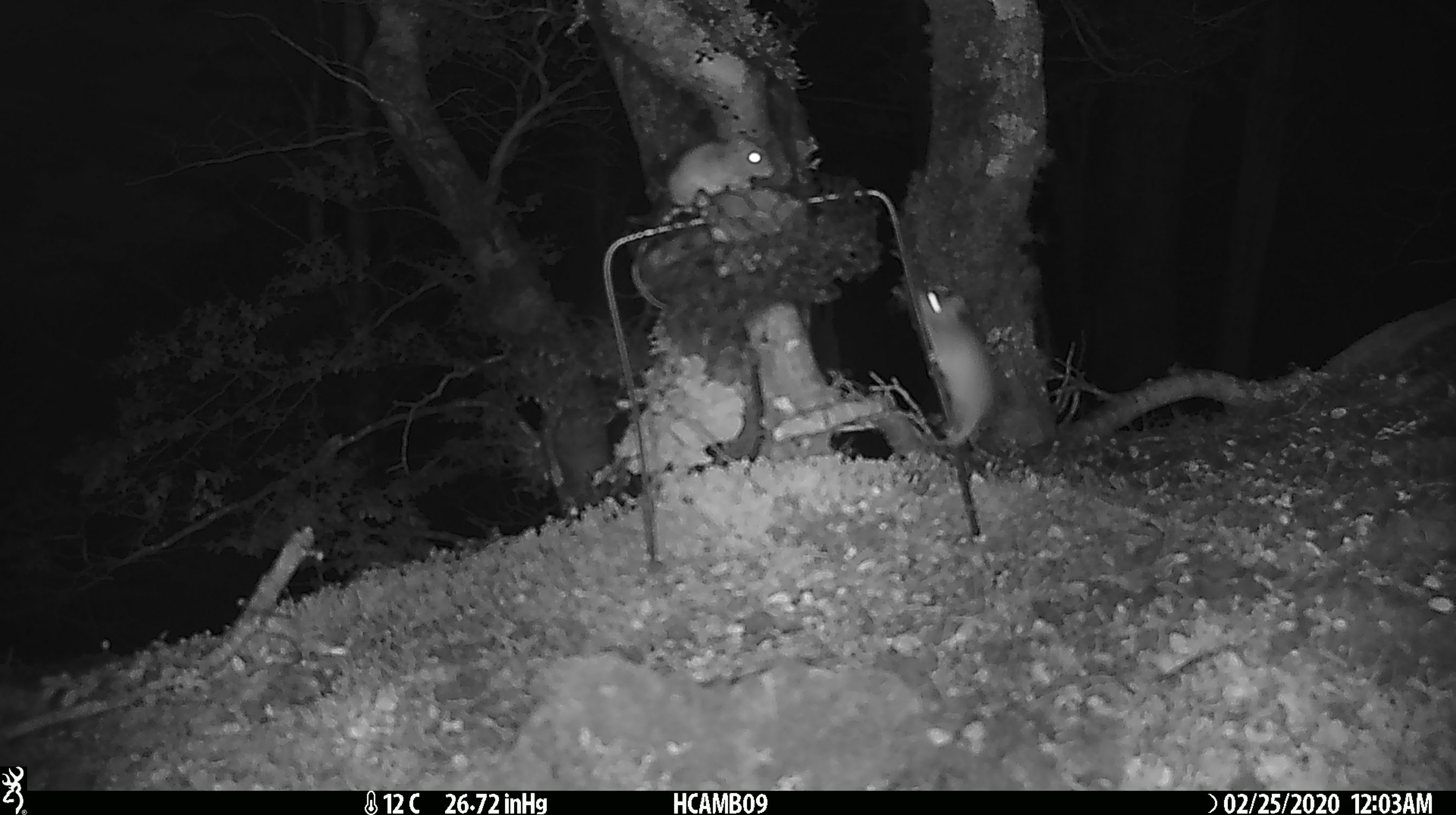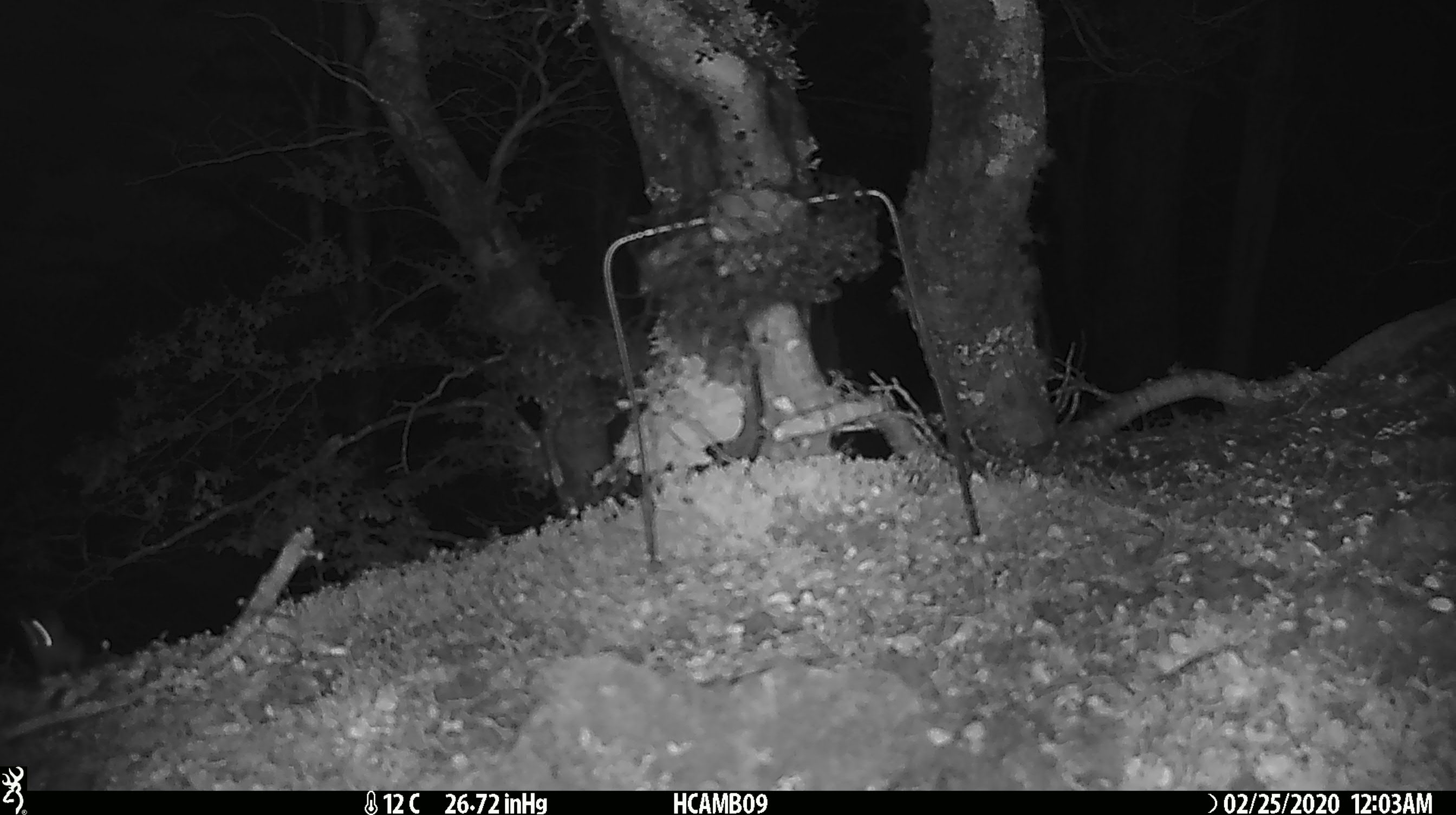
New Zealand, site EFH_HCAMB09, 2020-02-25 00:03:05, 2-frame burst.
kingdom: Animalia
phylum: Chordata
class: Mammalia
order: Rodentia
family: Muridae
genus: Mus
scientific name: Mus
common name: mouse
Mouse (Mus).